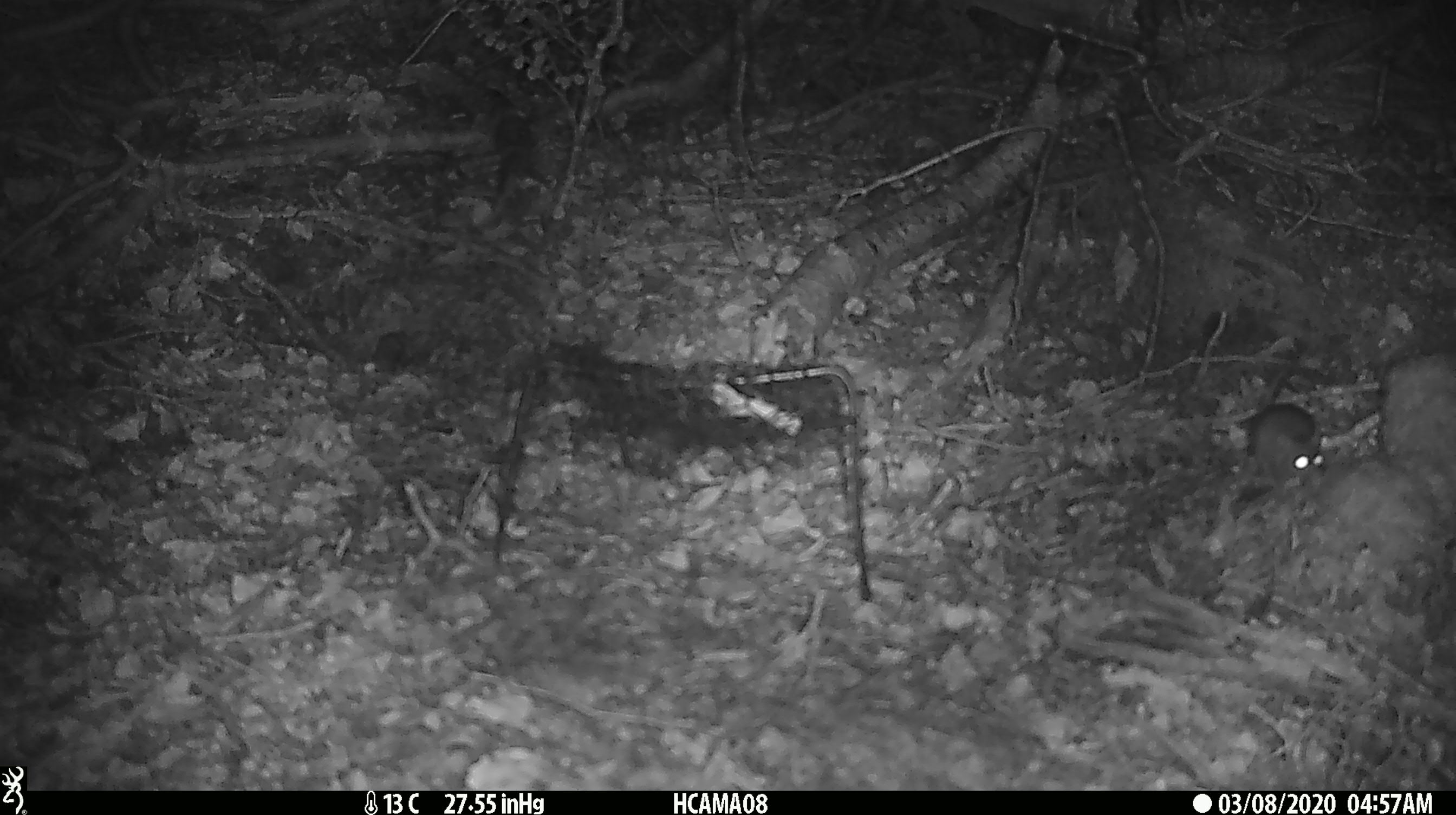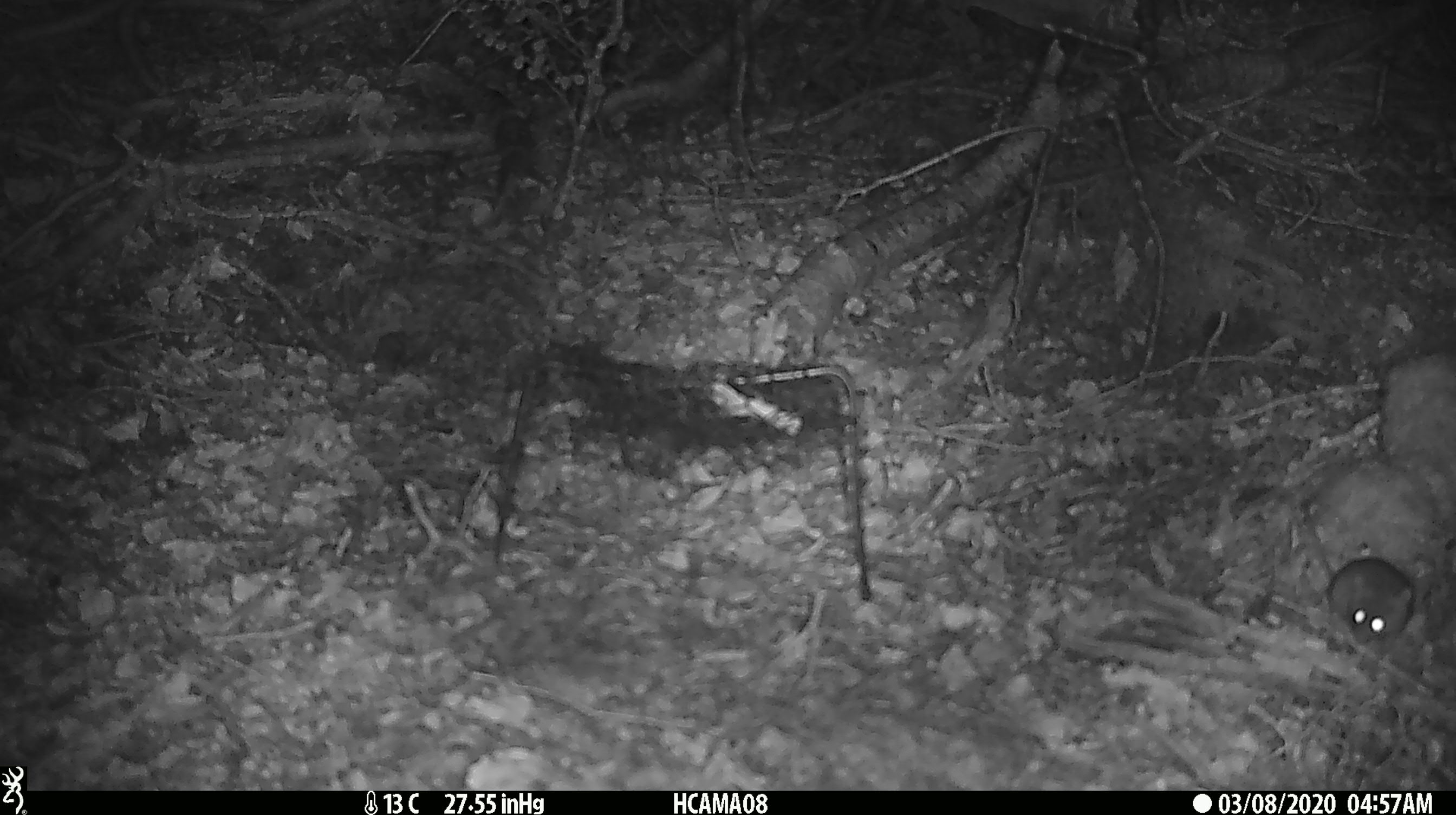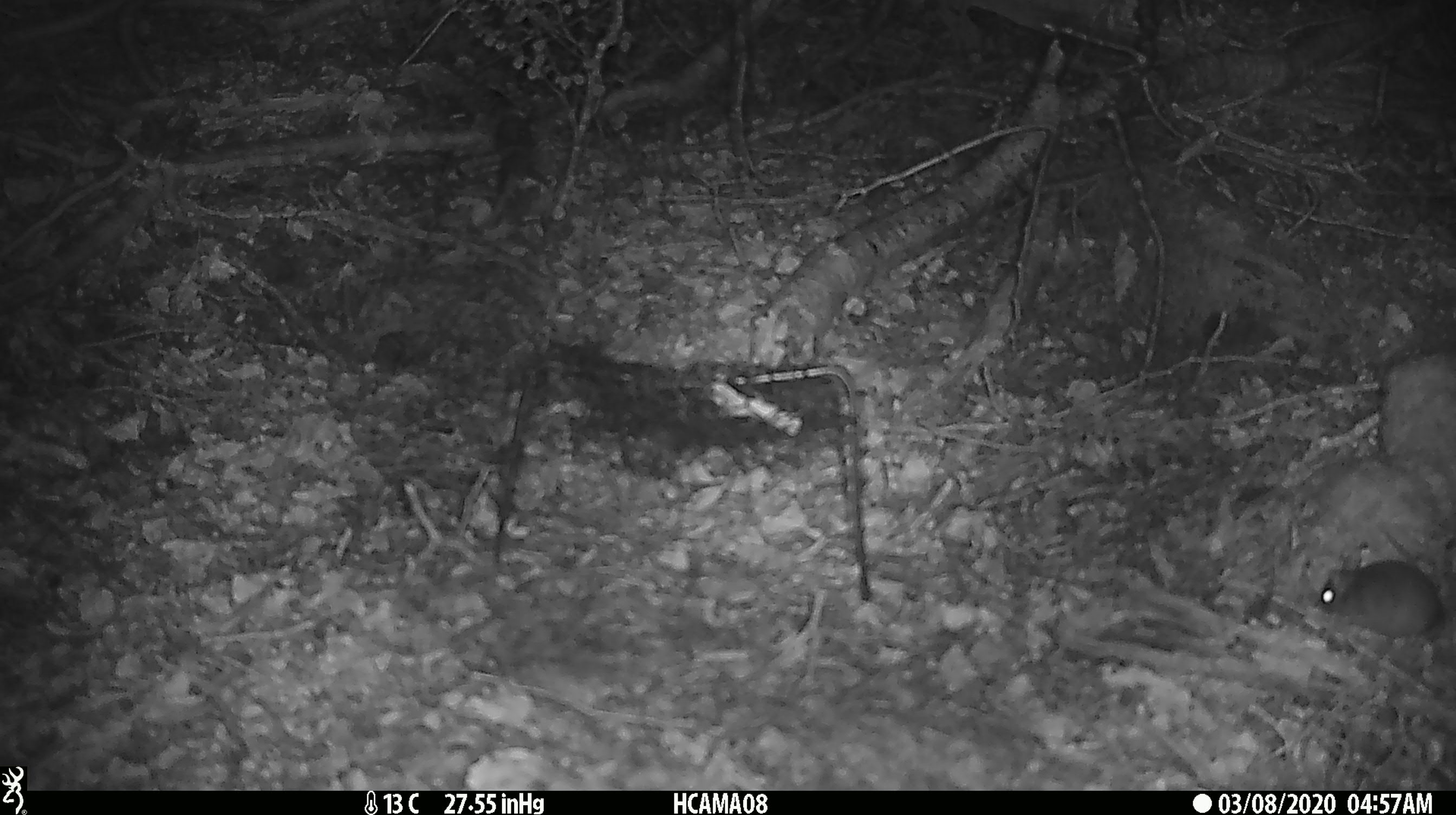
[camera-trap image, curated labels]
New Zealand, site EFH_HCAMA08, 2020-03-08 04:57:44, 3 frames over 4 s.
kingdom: Animalia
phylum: Chordata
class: Mammalia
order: Rodentia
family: Muridae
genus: Mus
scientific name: Mus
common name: mouse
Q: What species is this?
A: Mouse (Mus).